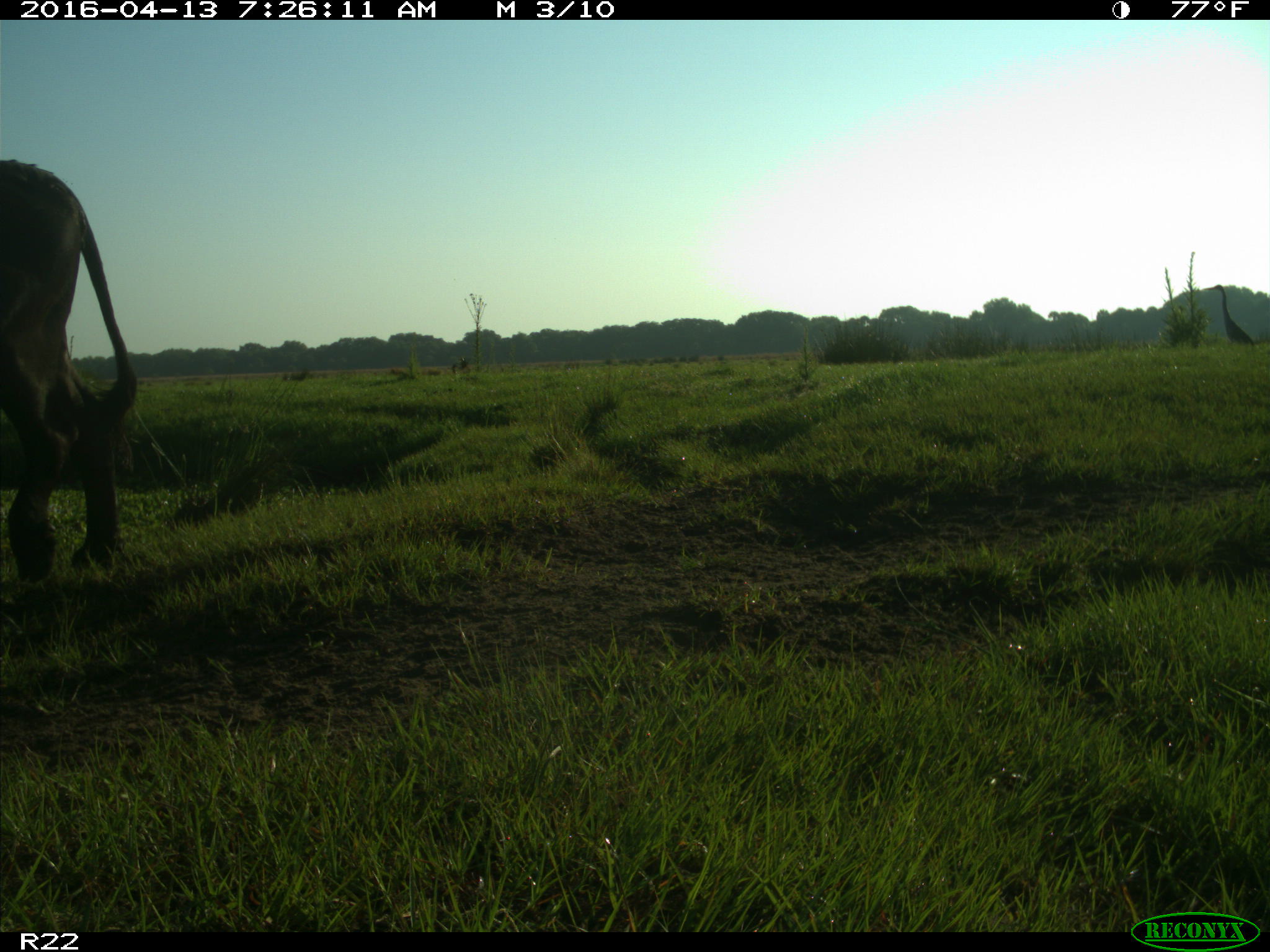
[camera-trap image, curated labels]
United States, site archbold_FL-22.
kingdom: Animalia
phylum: Chordata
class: Mammalia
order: Artiodactyla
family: Bovidae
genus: Bos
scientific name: Bos taurus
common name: domestic cow